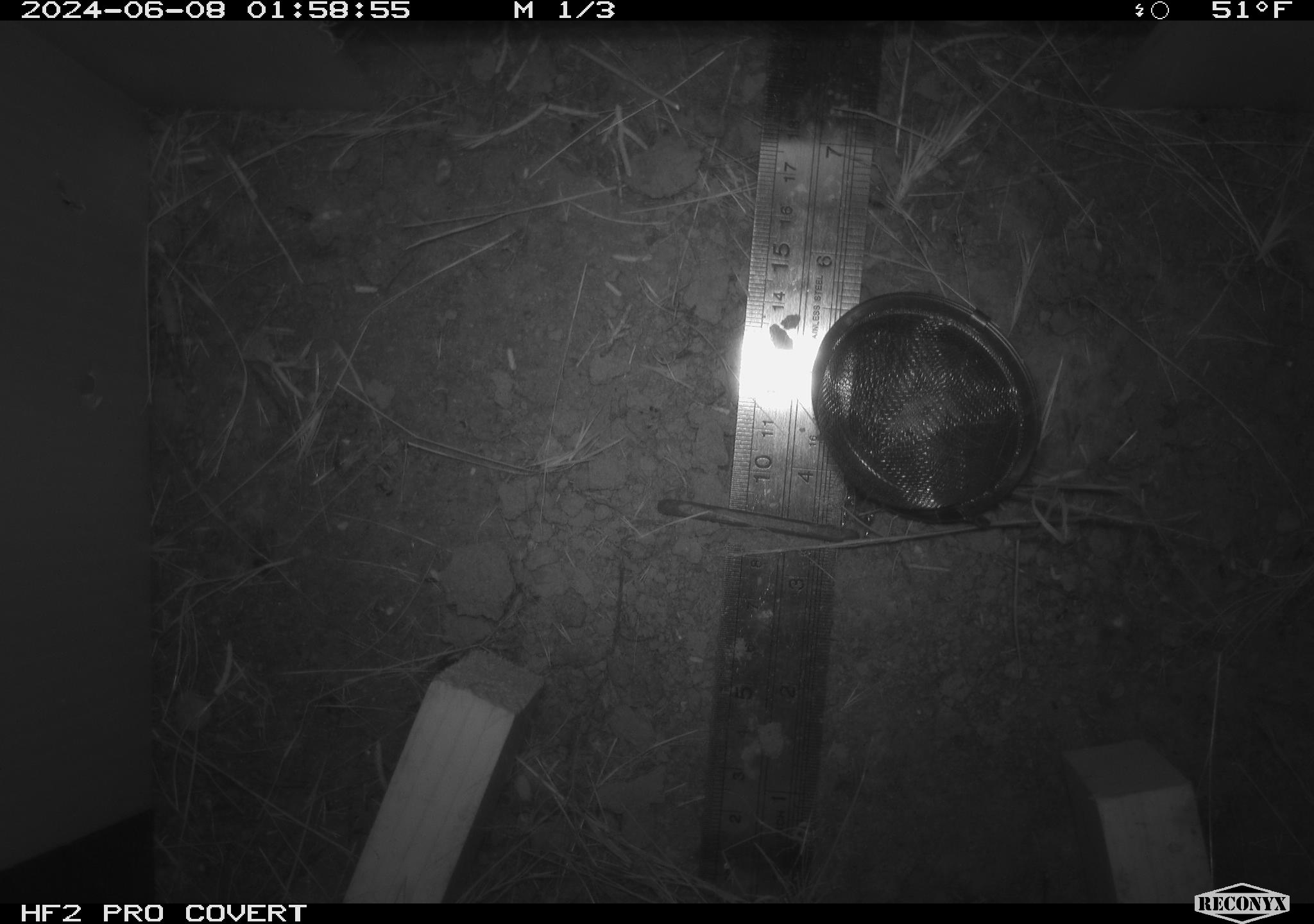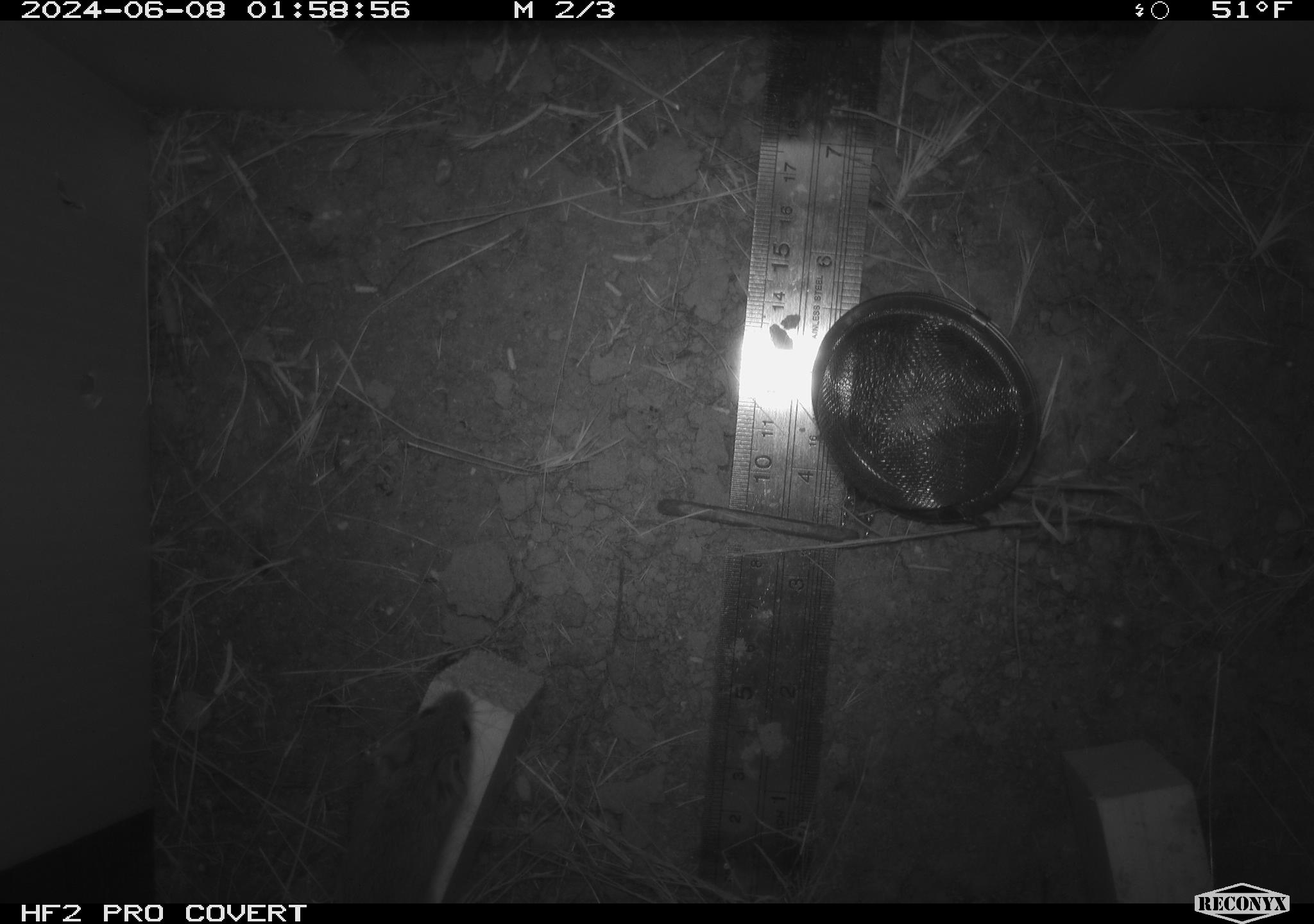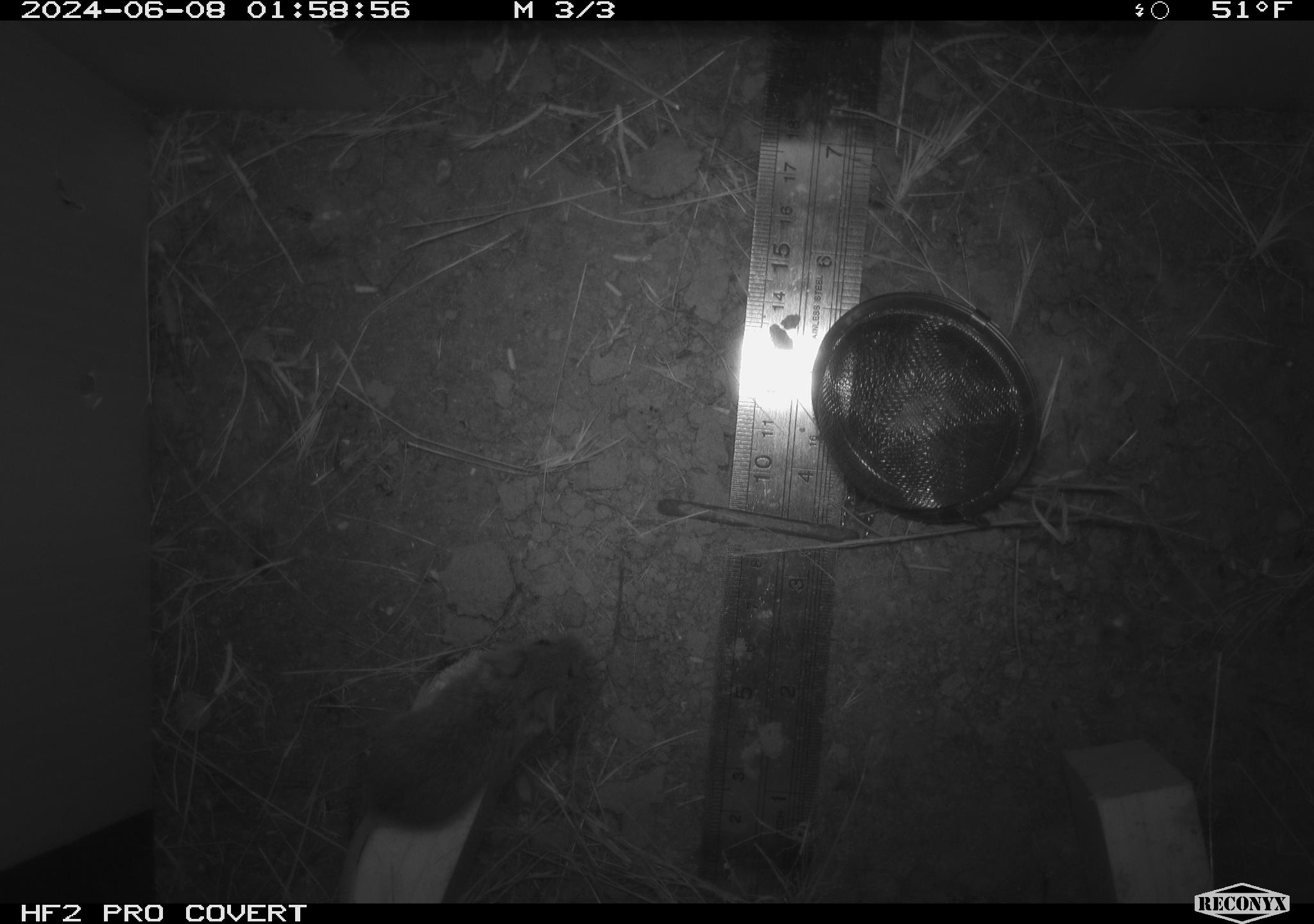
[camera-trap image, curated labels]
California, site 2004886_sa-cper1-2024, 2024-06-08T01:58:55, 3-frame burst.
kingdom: Animalia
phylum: Chordata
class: Mammalia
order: Rodentia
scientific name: Rodentia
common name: rodent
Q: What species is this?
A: Rodent (Rodentia).